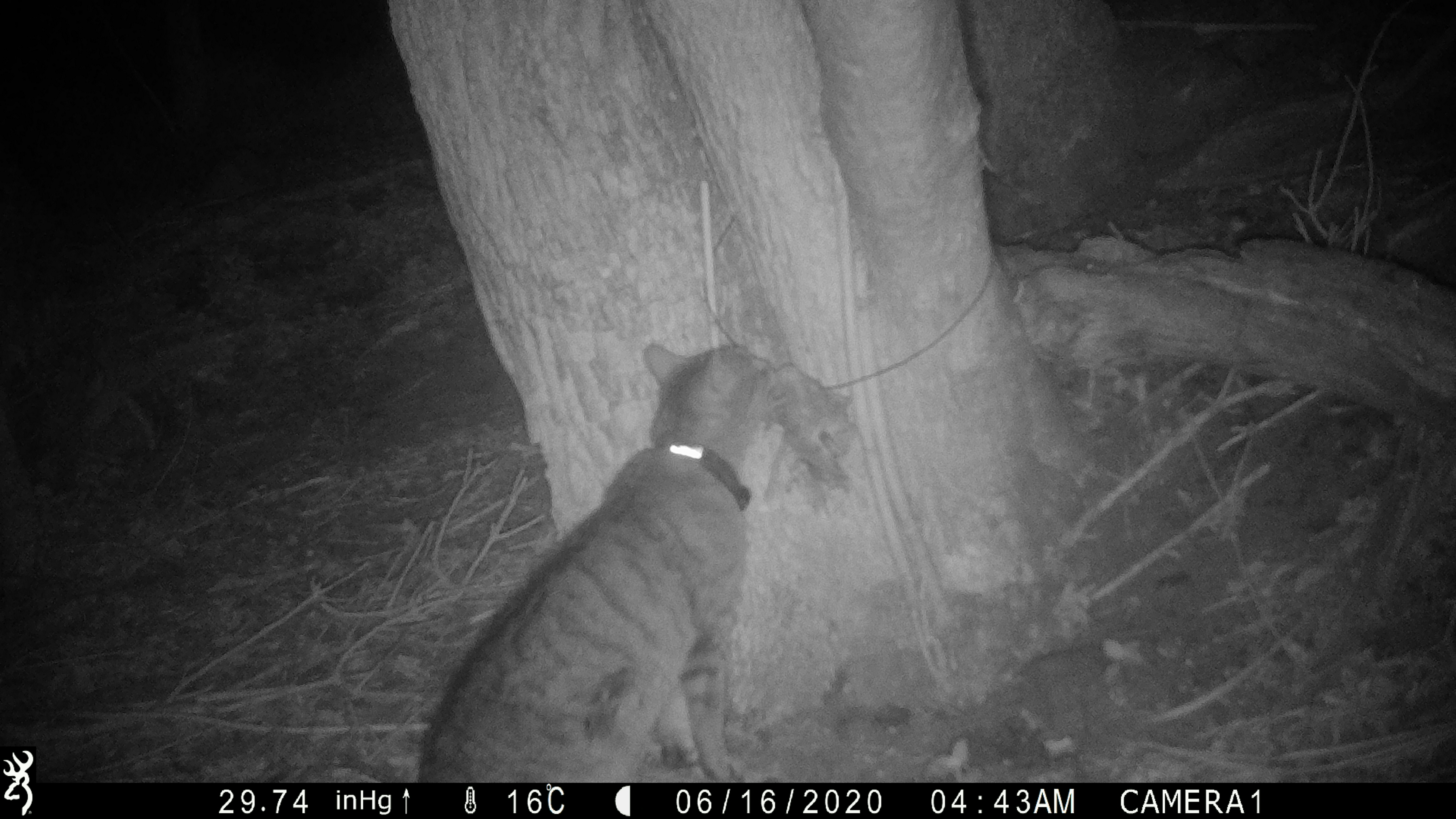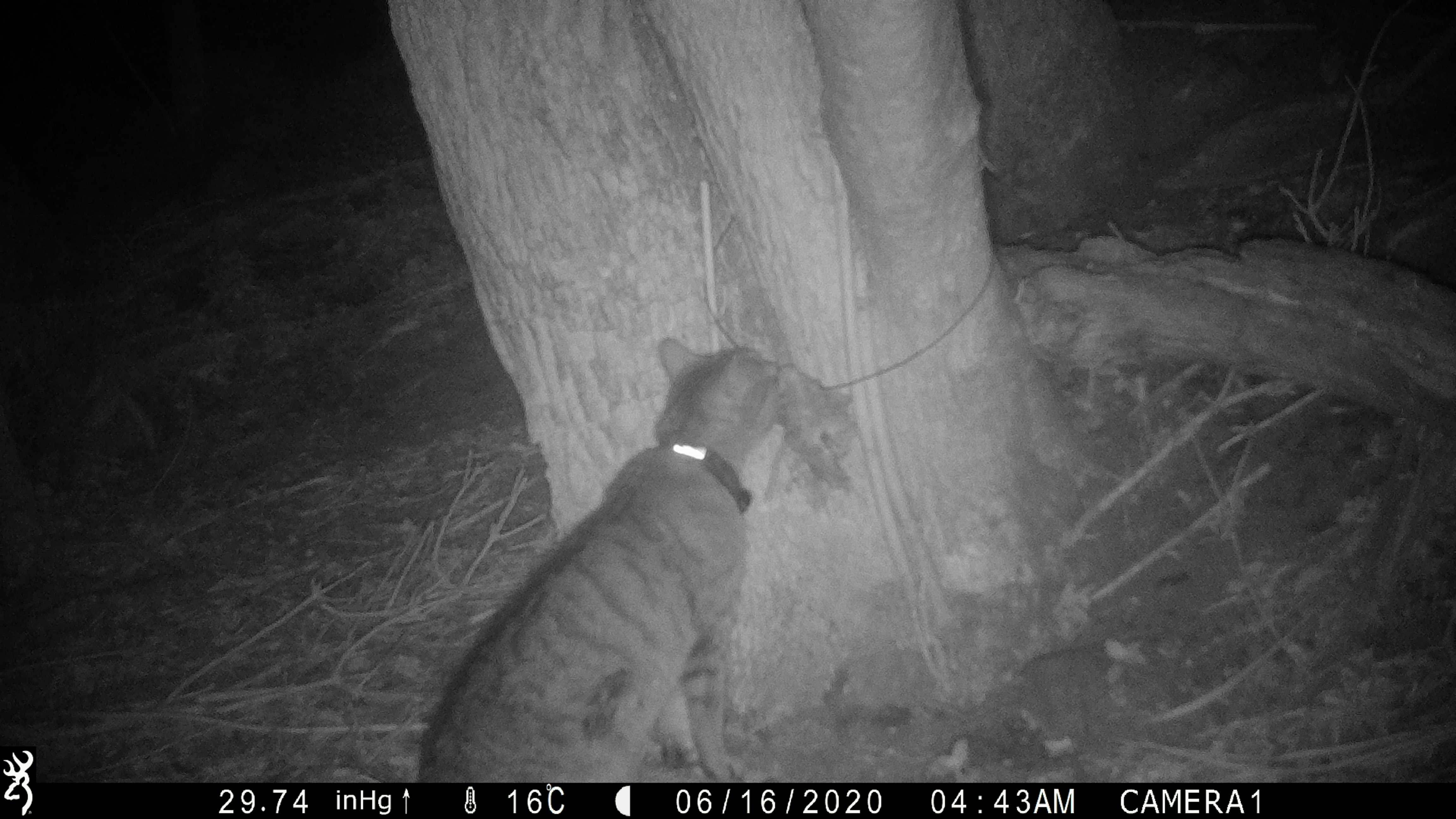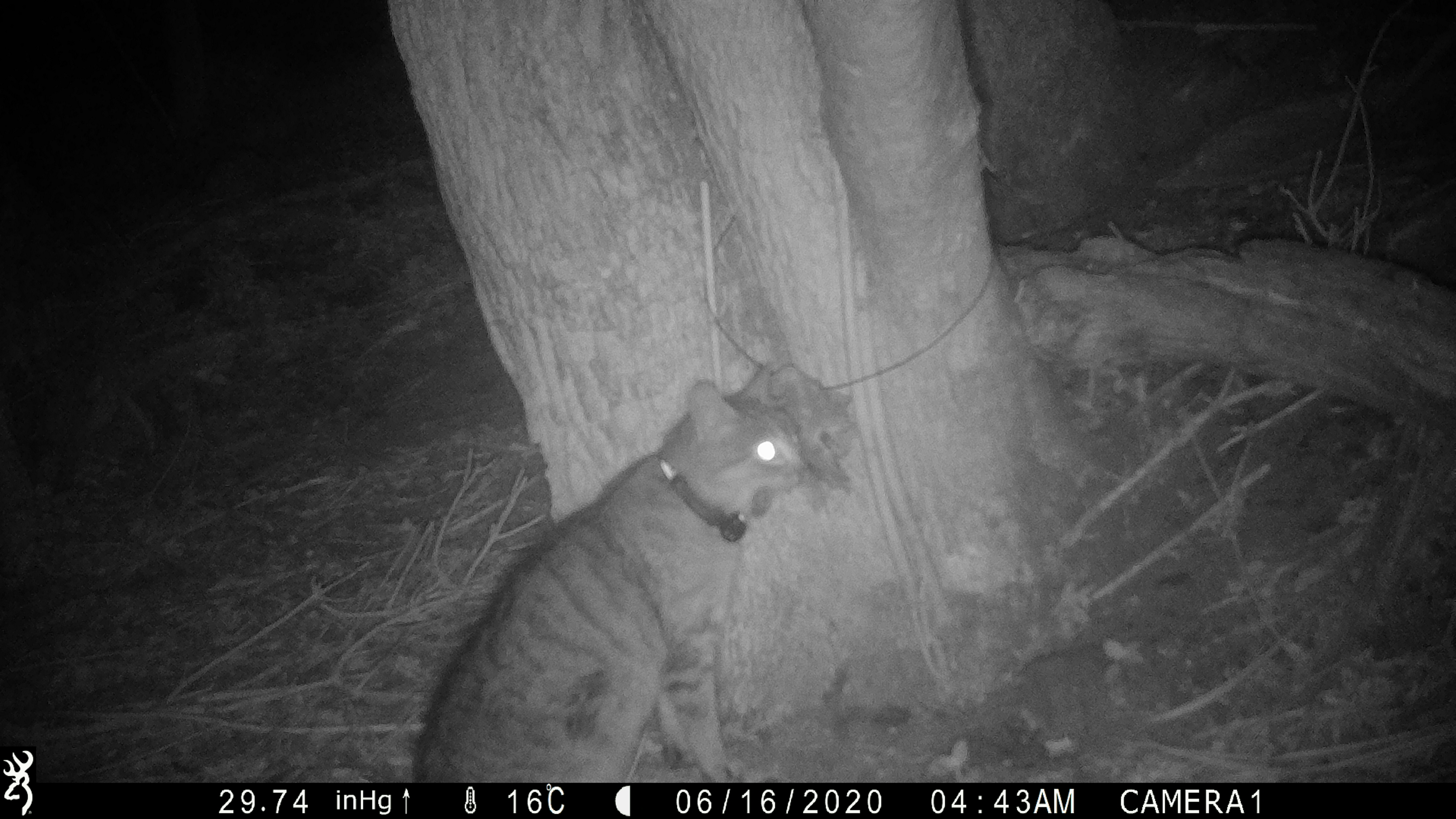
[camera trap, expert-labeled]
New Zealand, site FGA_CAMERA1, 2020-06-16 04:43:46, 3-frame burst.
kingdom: Animalia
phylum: Chordata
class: Mammalia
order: Carnivora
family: Felidae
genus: Felis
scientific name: Felis catus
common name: domestic cat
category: cat